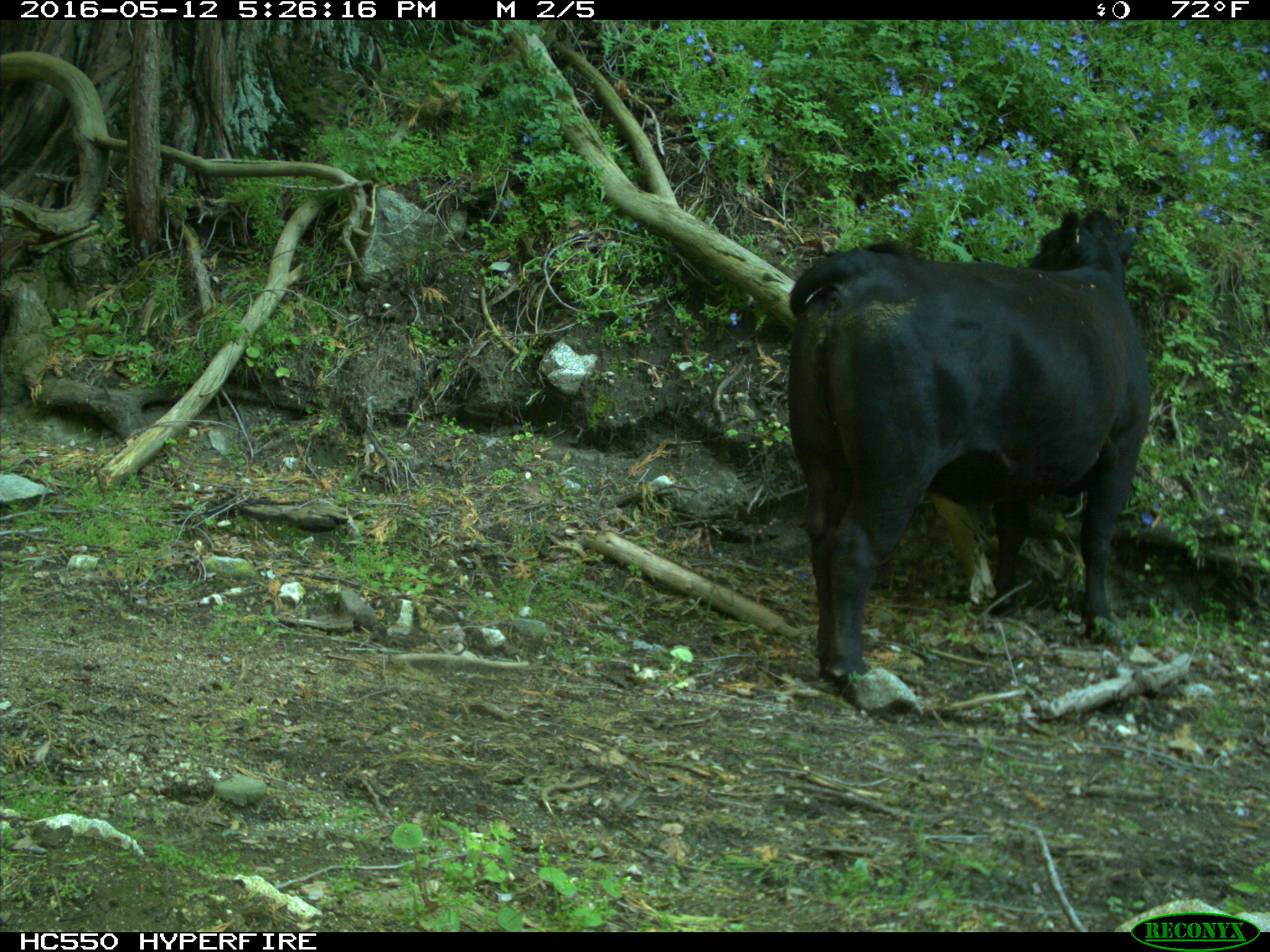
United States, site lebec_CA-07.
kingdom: Animalia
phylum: Chordata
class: Mammalia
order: Artiodactyla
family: Bovidae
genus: Bos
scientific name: Bos taurus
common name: domestic cow